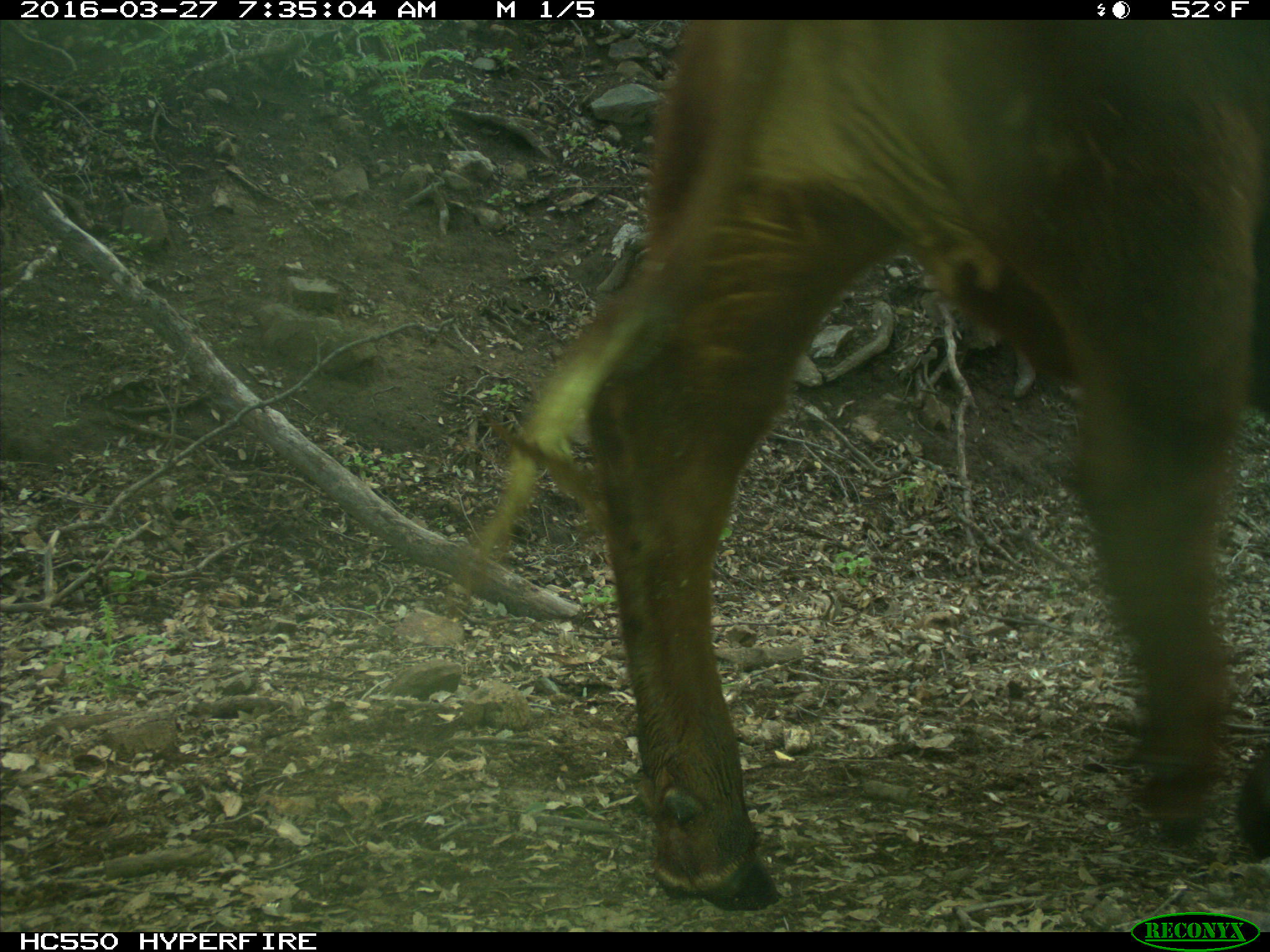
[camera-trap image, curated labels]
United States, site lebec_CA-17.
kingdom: Animalia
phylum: Chordata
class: Mammalia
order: Artiodactyla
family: Bovidae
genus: Bos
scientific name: Bos taurus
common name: domestic cow